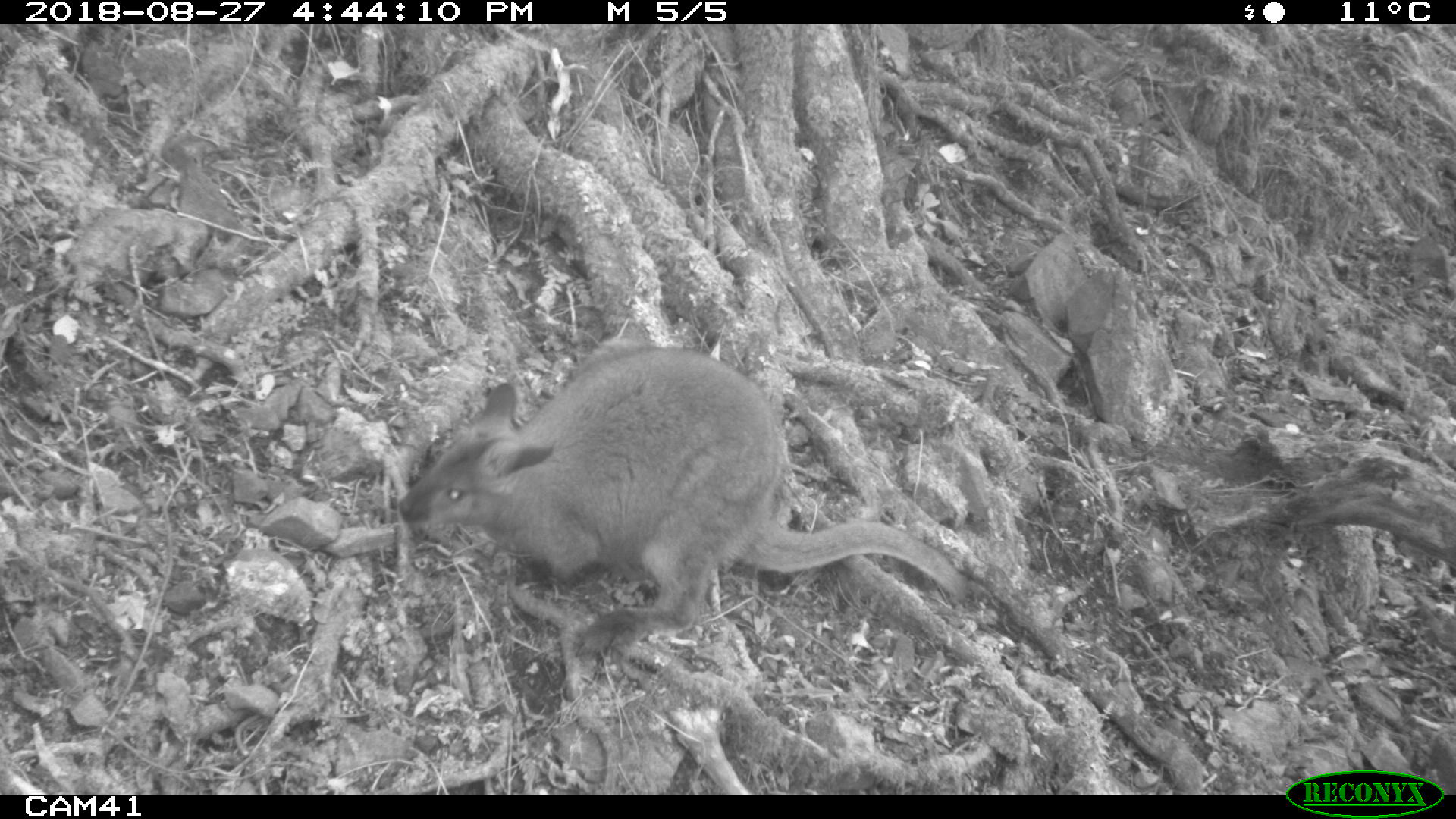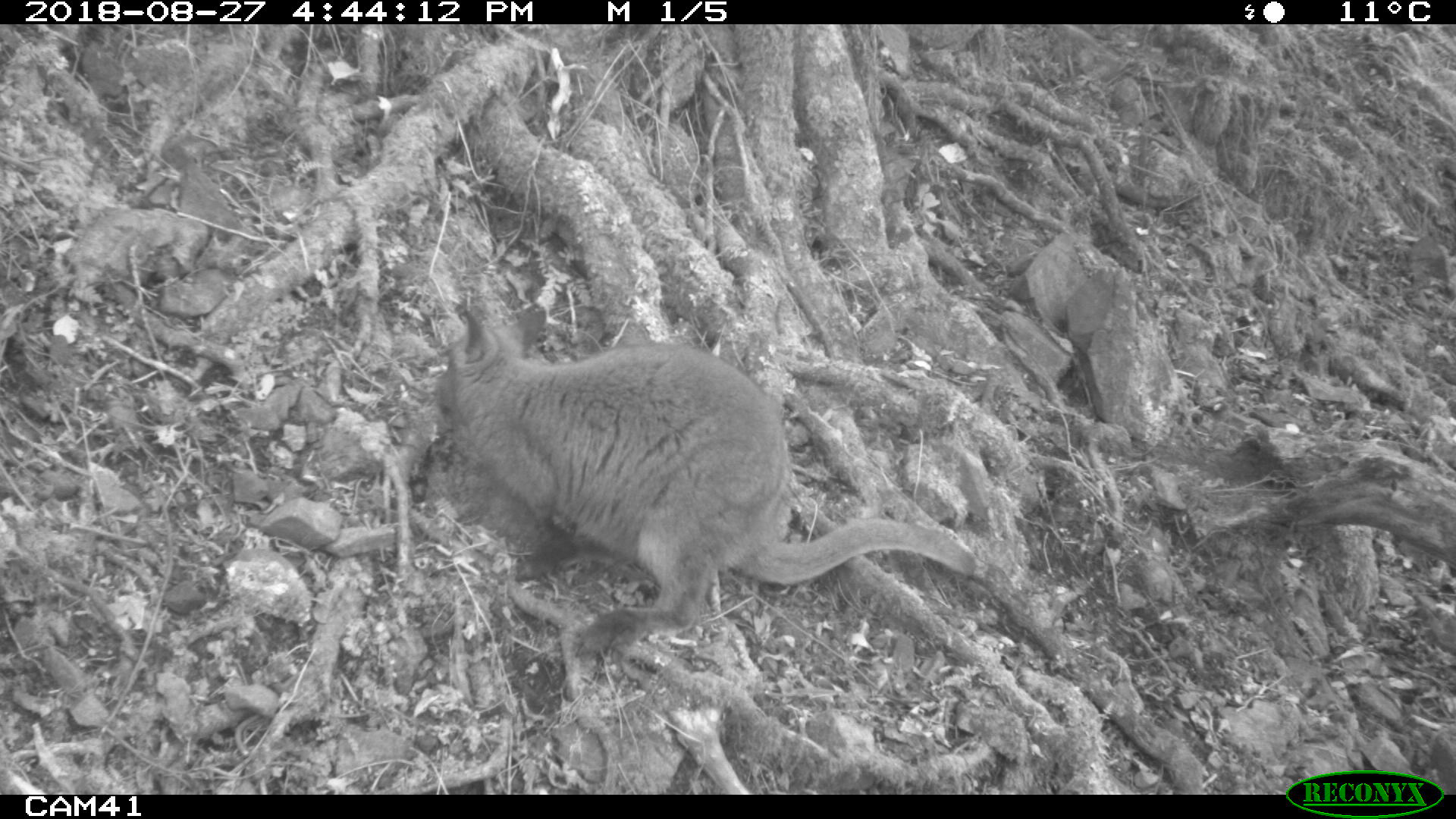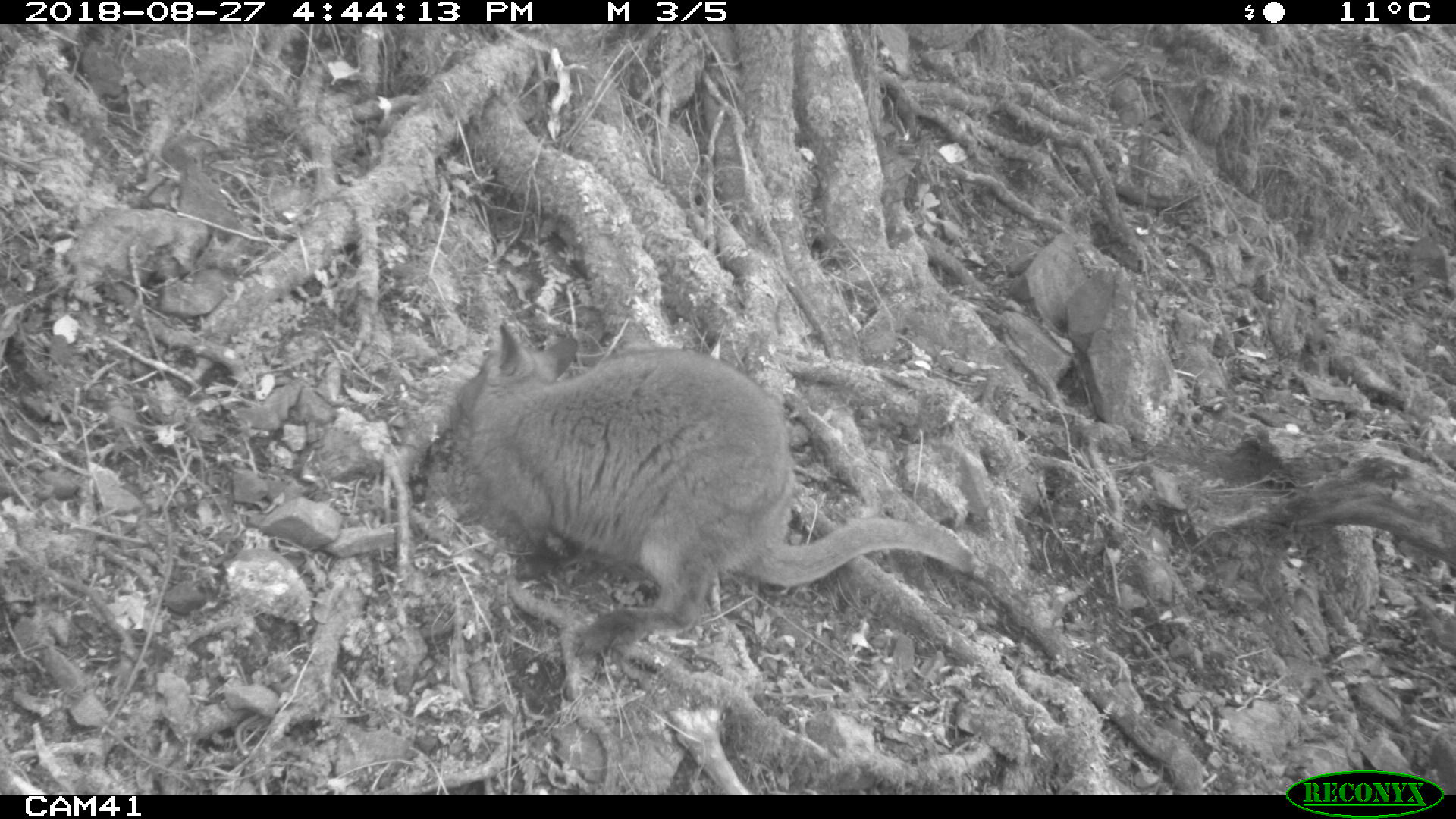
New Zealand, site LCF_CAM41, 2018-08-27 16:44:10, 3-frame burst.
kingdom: Animalia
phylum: Chordata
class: Mammalia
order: Diprotodontia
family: Macropodidae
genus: Notamacropus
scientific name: Notamacropus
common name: wallaby